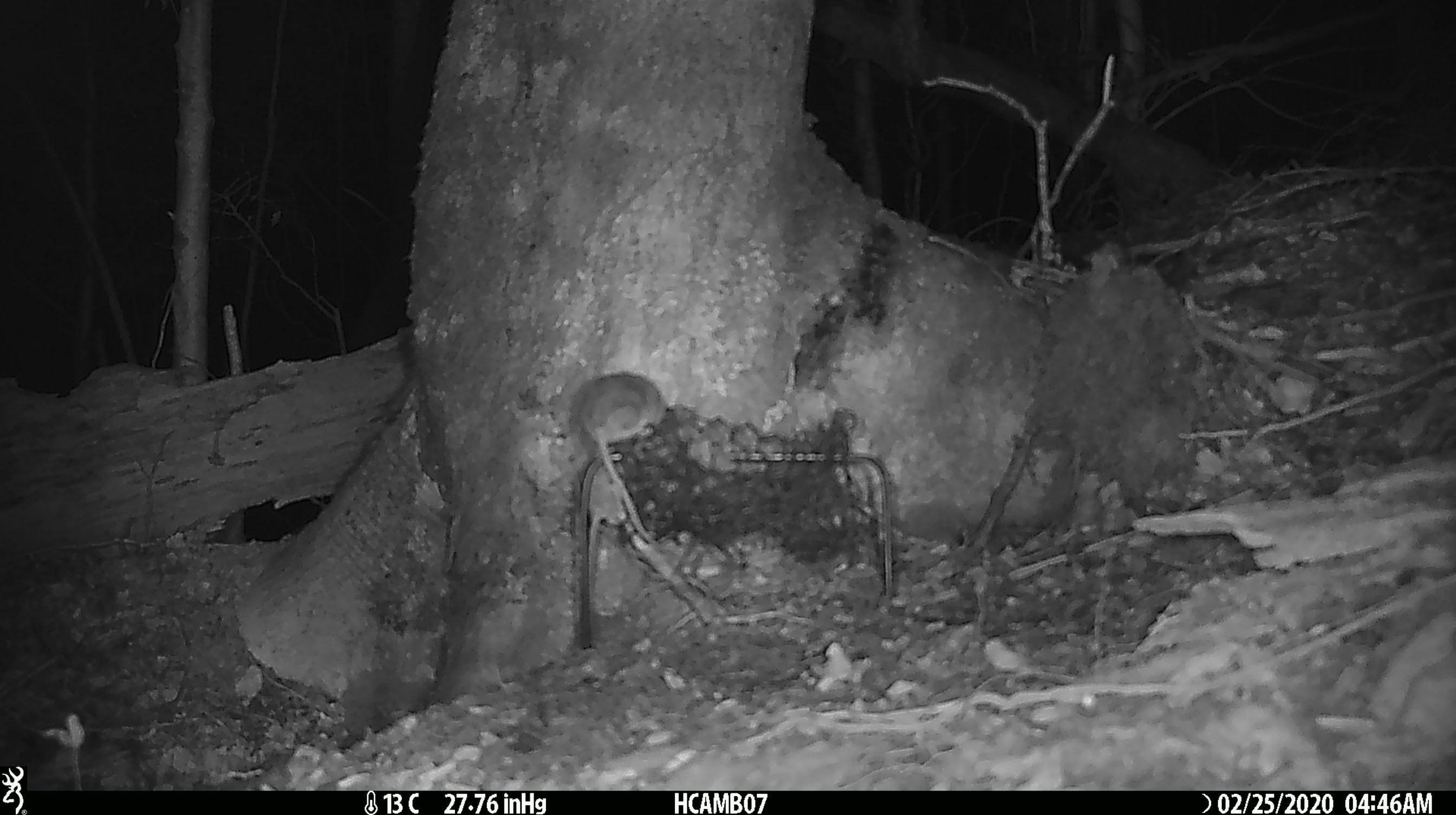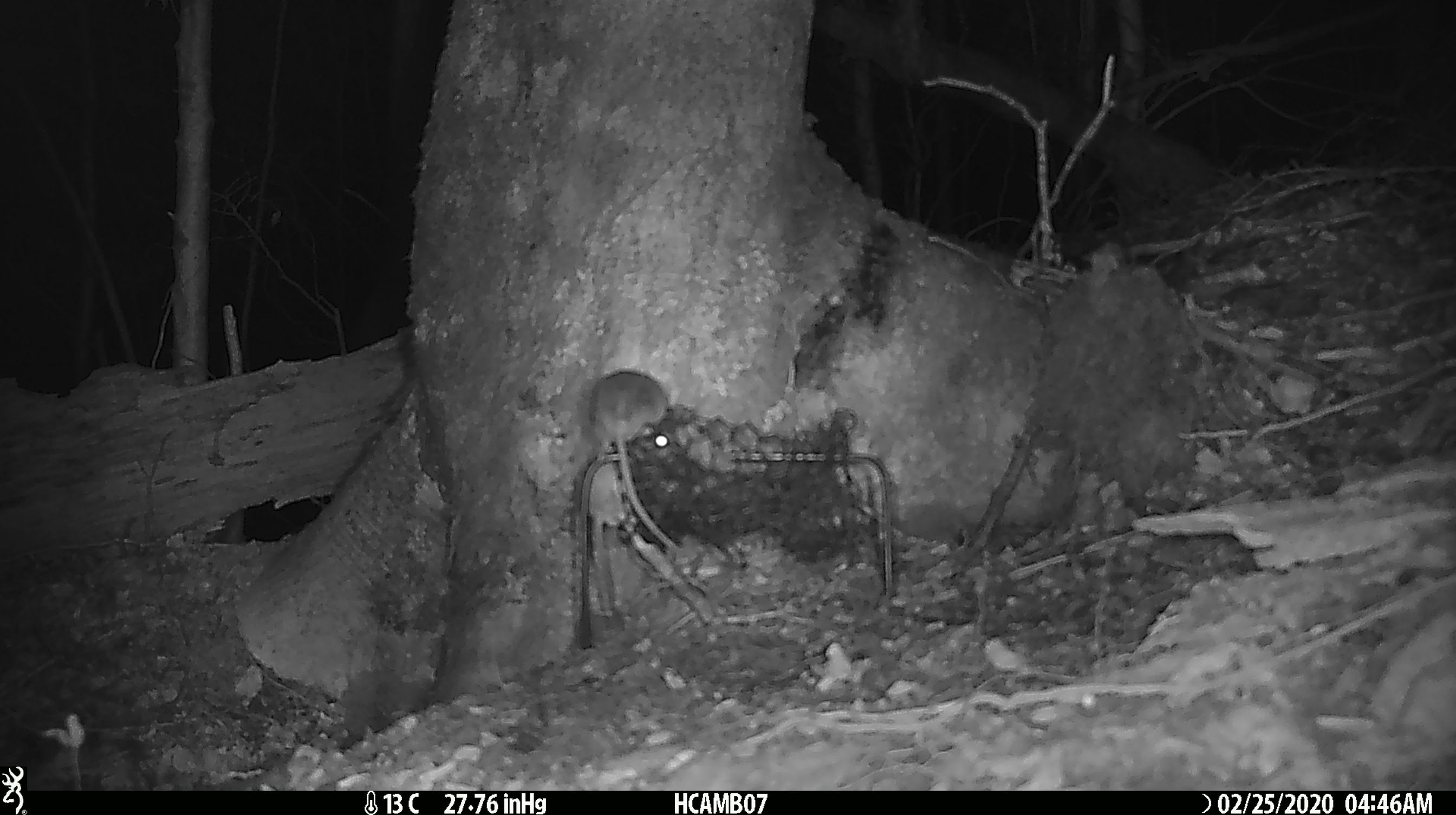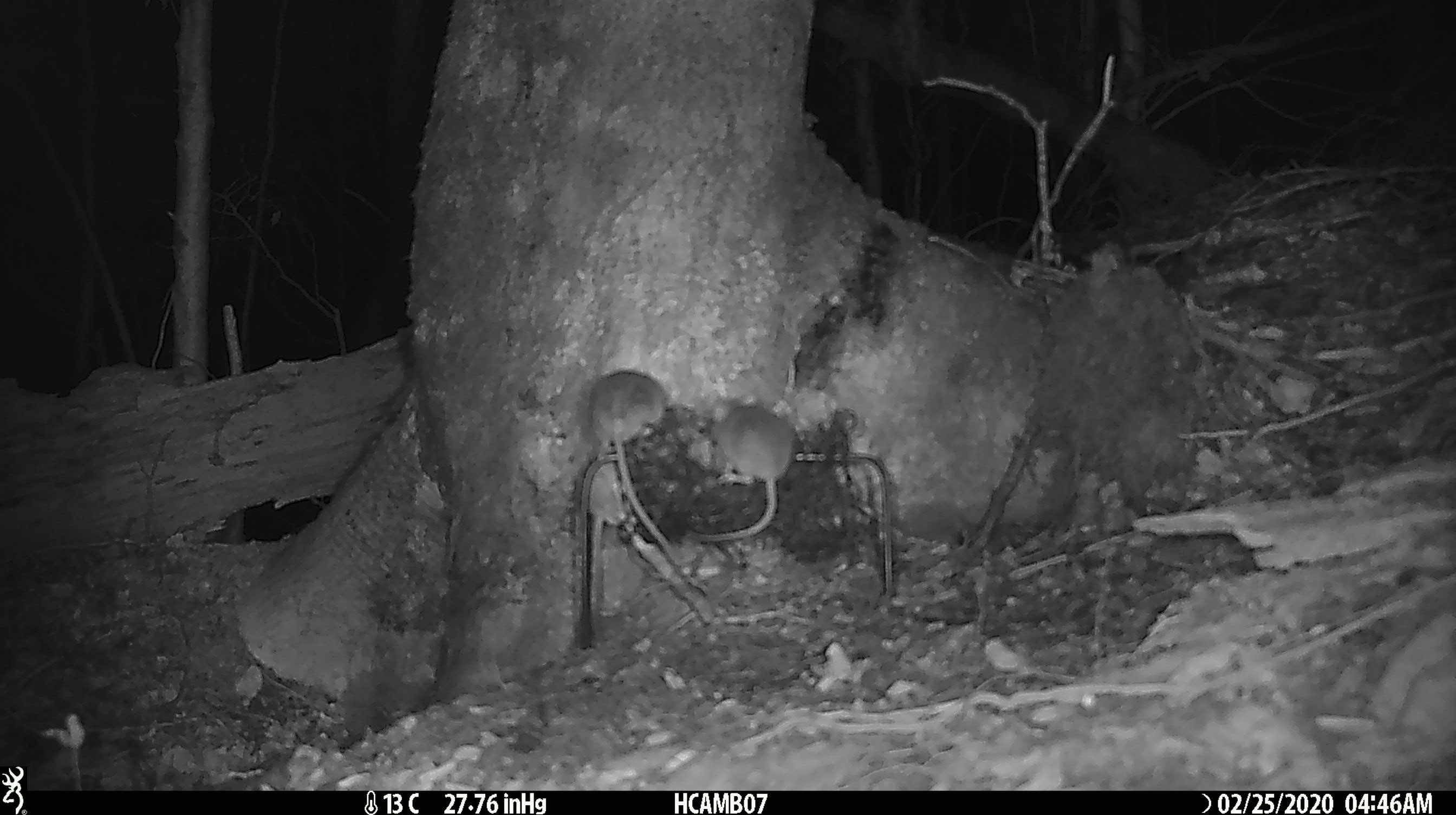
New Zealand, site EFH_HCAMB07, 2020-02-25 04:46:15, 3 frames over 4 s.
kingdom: Animalia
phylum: Chordata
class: Mammalia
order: Rodentia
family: Muridae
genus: Mus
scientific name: Mus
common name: mouse